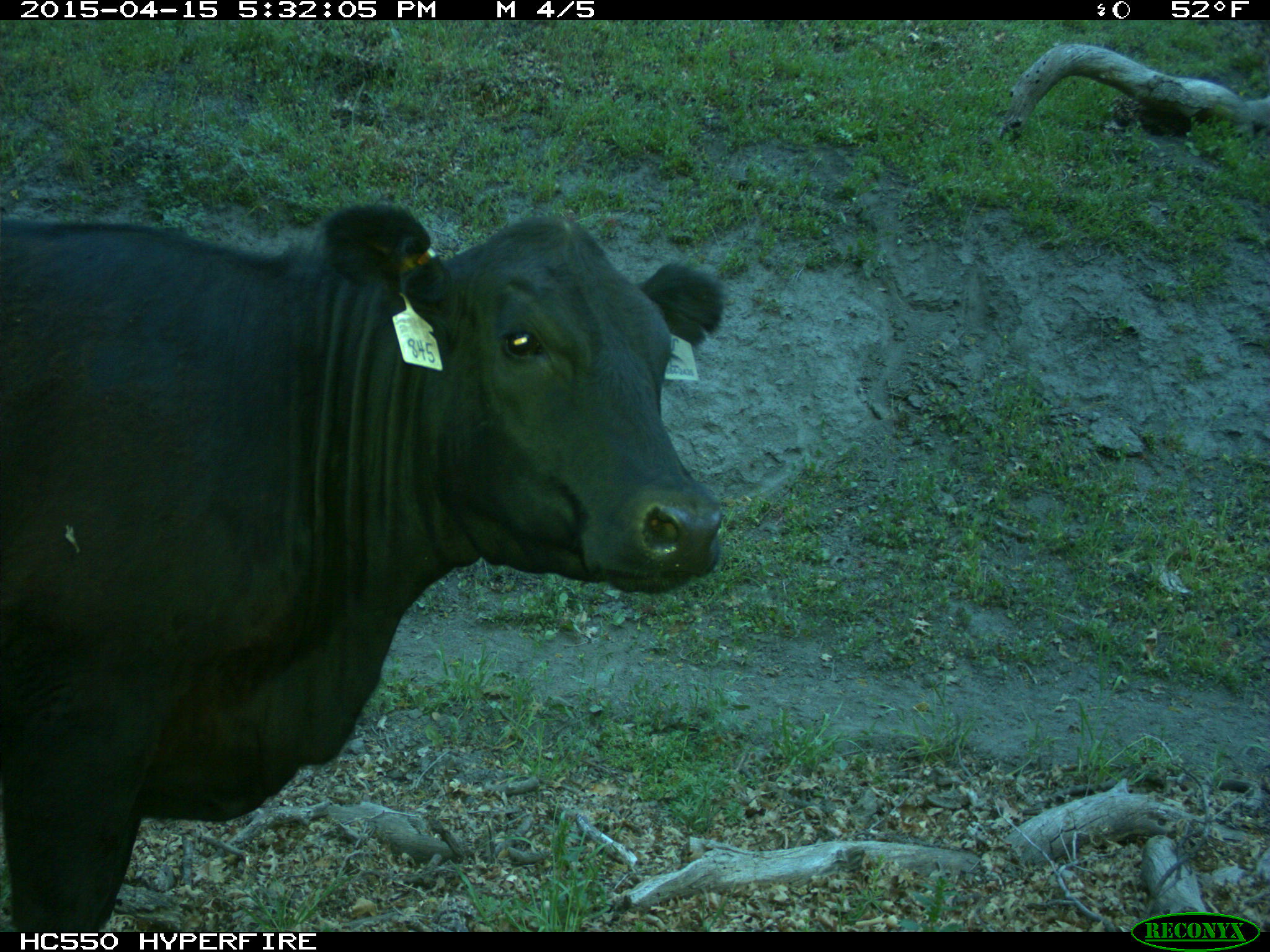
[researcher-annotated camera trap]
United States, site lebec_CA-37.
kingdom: Animalia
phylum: Chordata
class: Mammalia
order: Artiodactyla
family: Bovidae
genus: Bos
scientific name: Bos taurus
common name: domestic cow